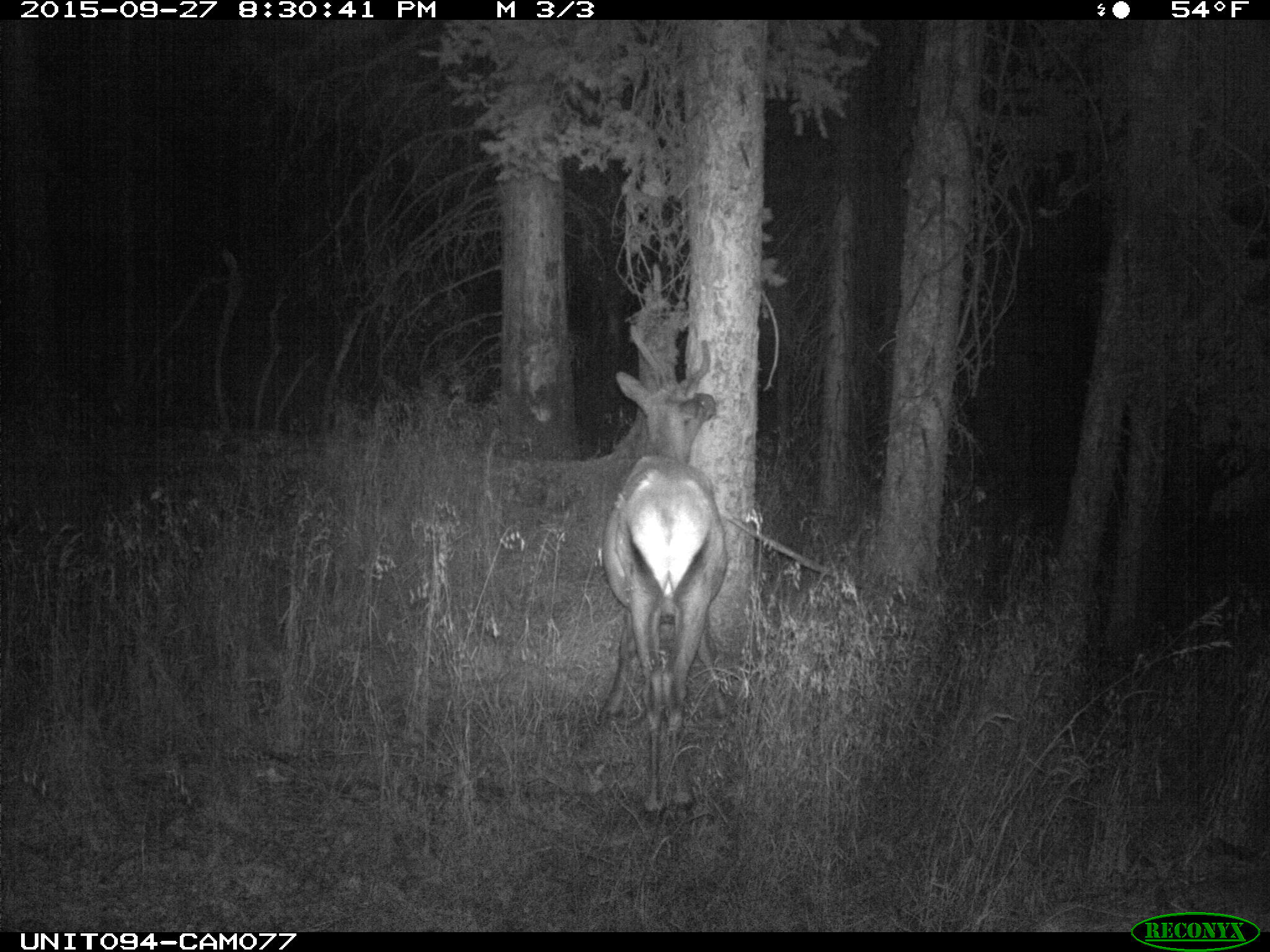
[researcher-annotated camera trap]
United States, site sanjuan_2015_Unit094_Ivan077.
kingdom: Animalia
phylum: Chordata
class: Mammalia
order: Artiodactyla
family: Cervidae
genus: Cervus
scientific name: Cervus elaphus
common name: red deer